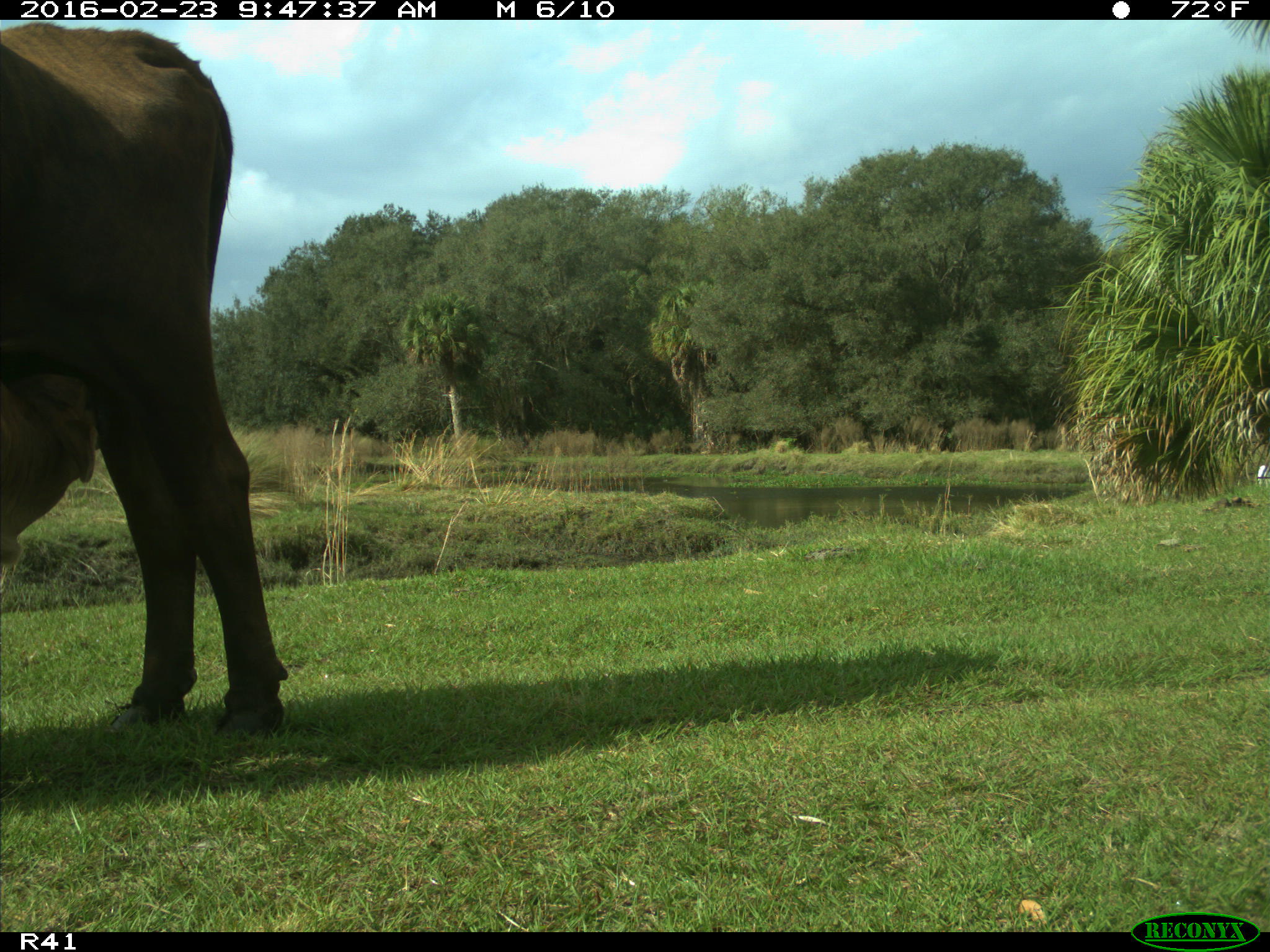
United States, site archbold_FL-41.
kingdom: Animalia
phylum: Chordata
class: Mammalia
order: Artiodactyla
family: Bovidae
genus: Bos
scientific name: Bos taurus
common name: domestic cow